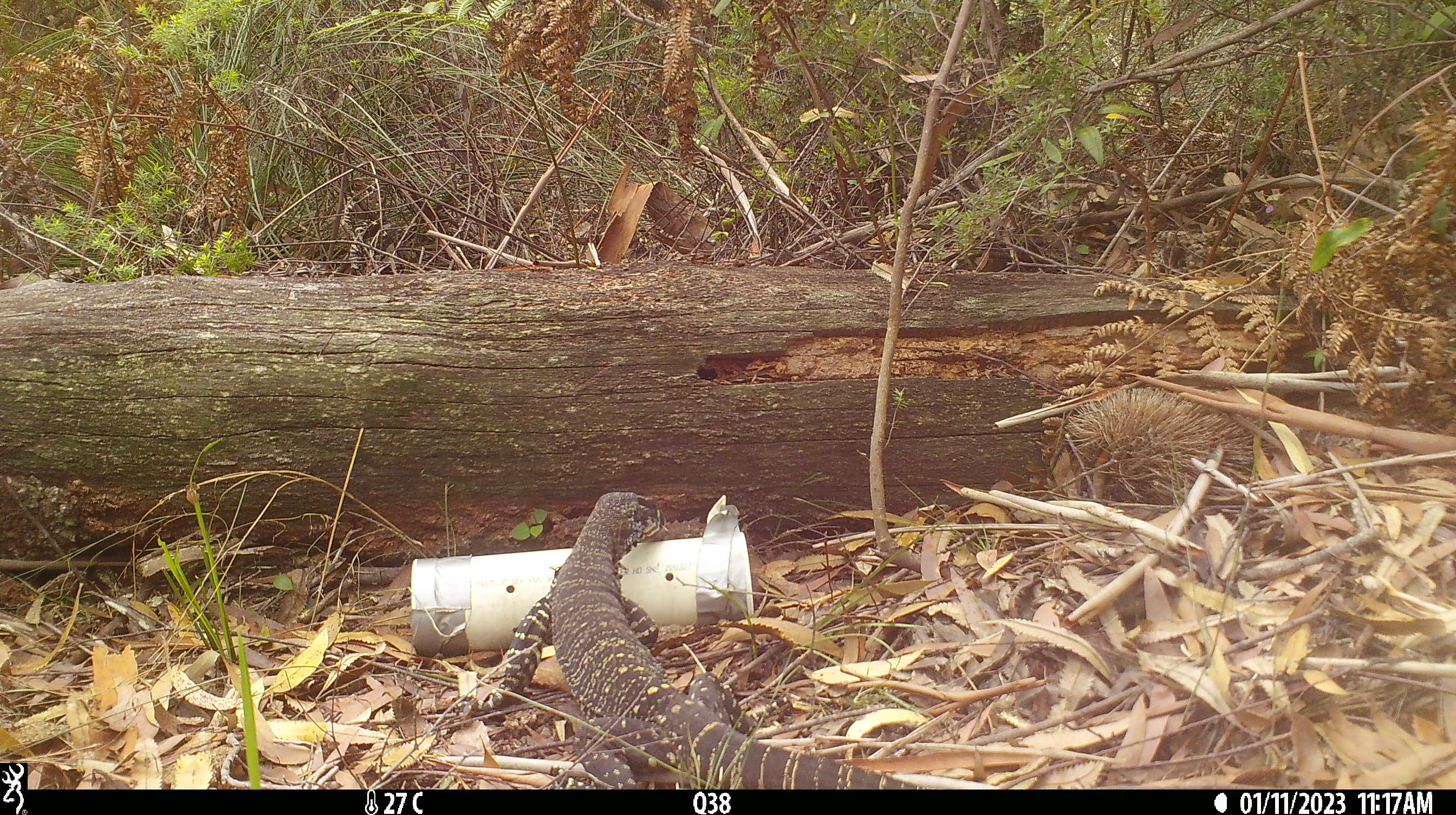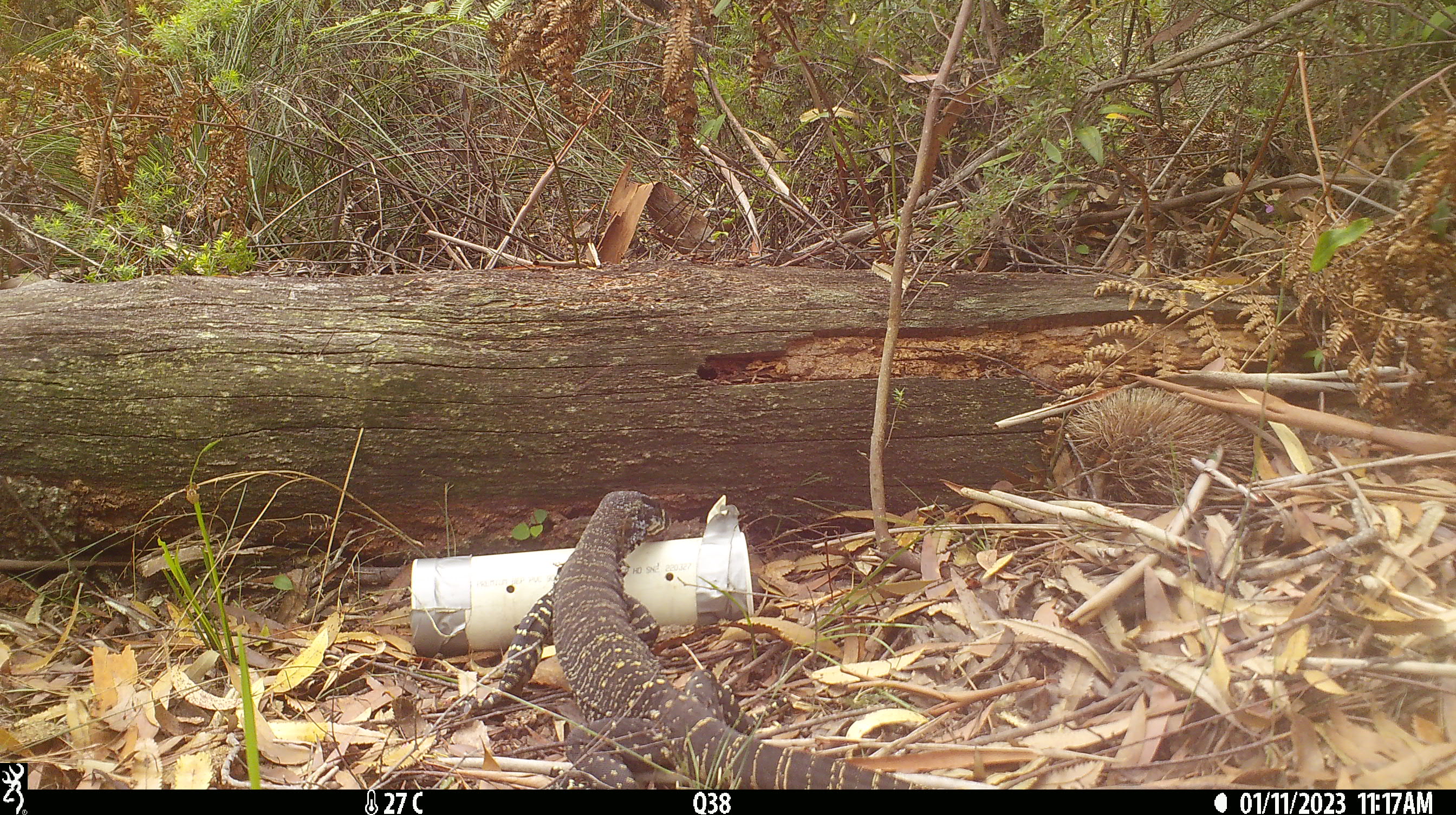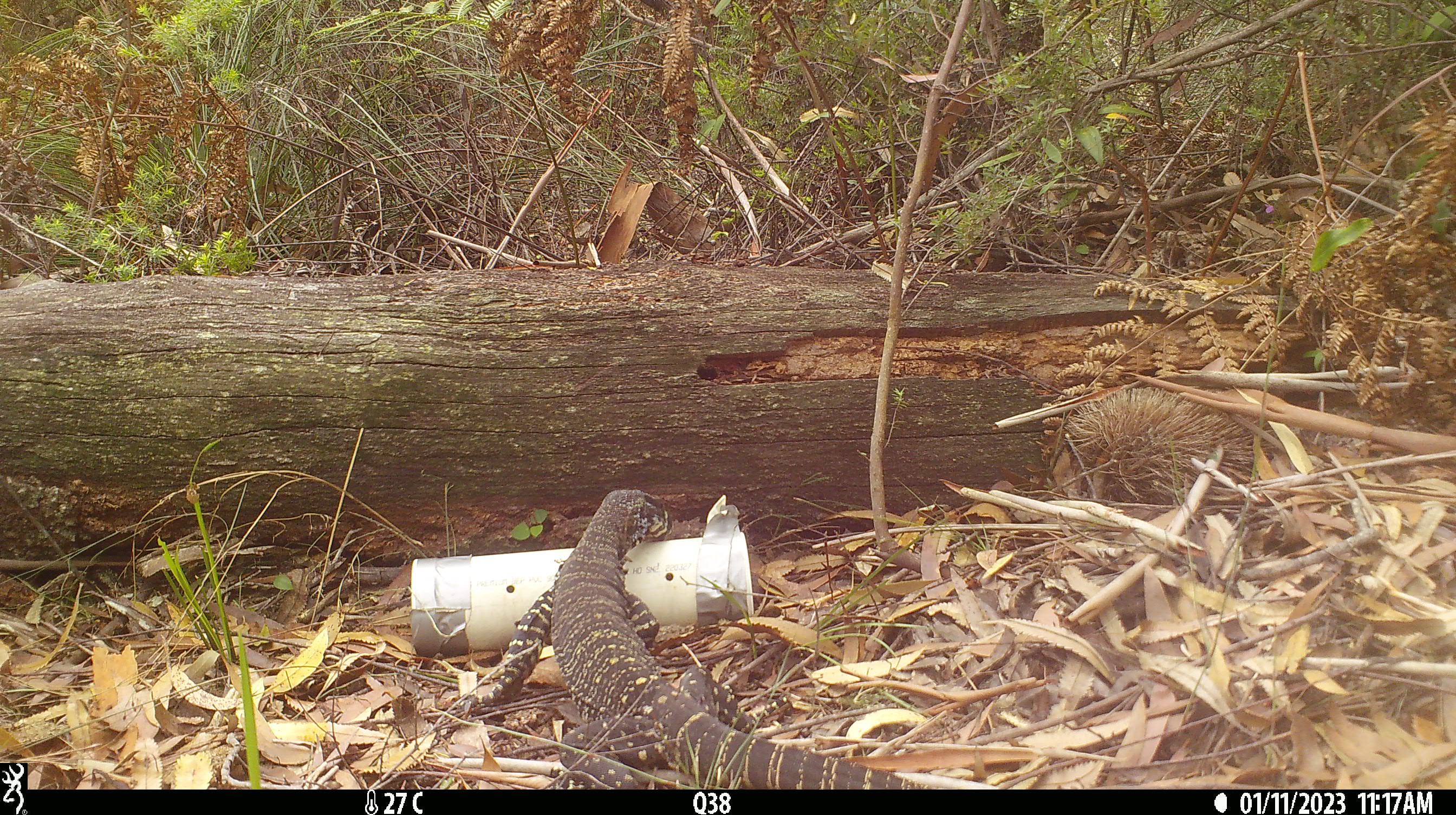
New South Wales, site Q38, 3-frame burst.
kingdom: Animalia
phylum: Chordata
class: Reptilia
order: Squamata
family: Varanidae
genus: Varanus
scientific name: Varanus varius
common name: lace monitor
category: goanna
Goanna (lace monitor) (Varanus varius).